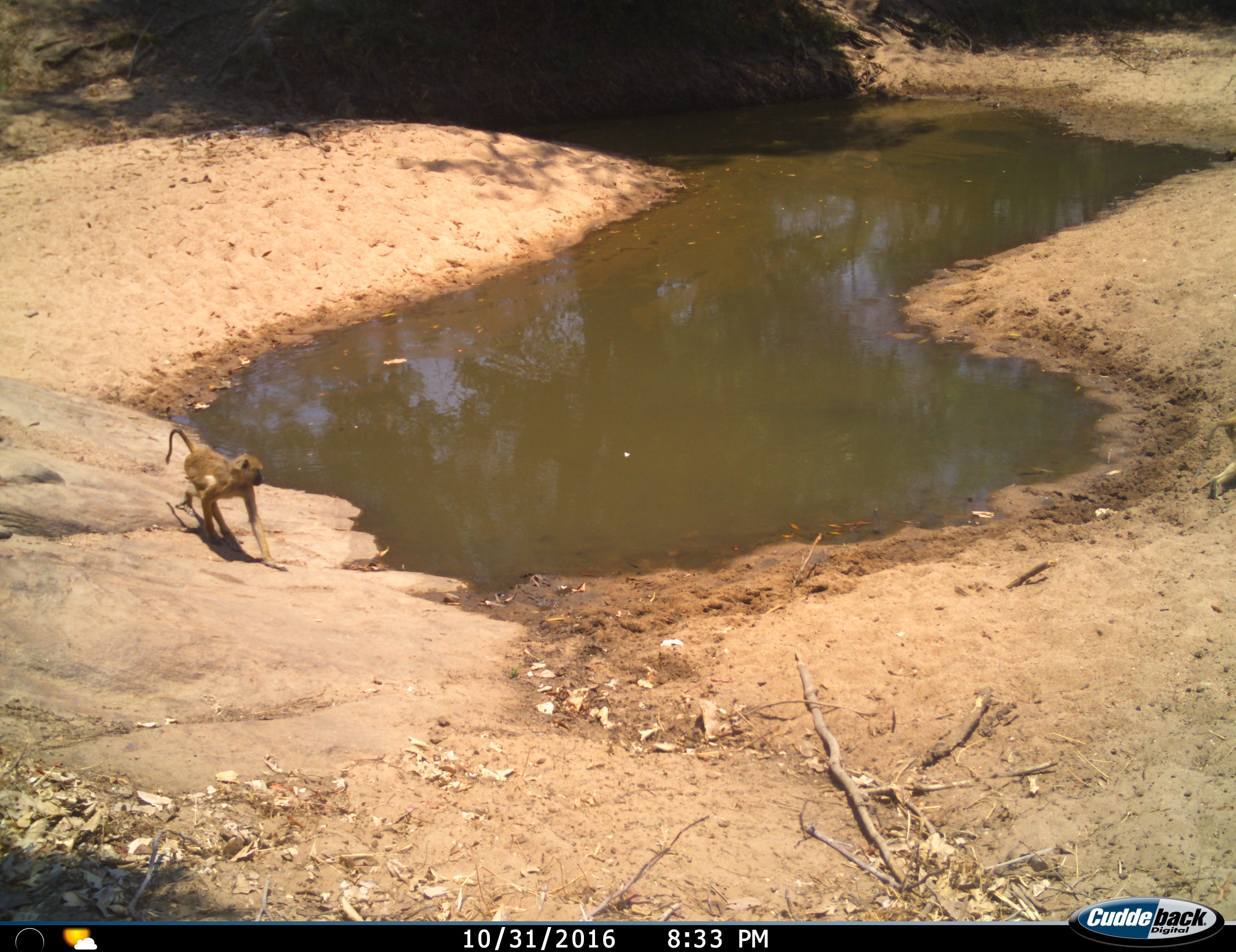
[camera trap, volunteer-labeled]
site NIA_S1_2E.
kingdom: Animalia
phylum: Chordata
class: Mammalia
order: Primates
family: Cercopithecidae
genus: Papio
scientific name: Papio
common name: baboon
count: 1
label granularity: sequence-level